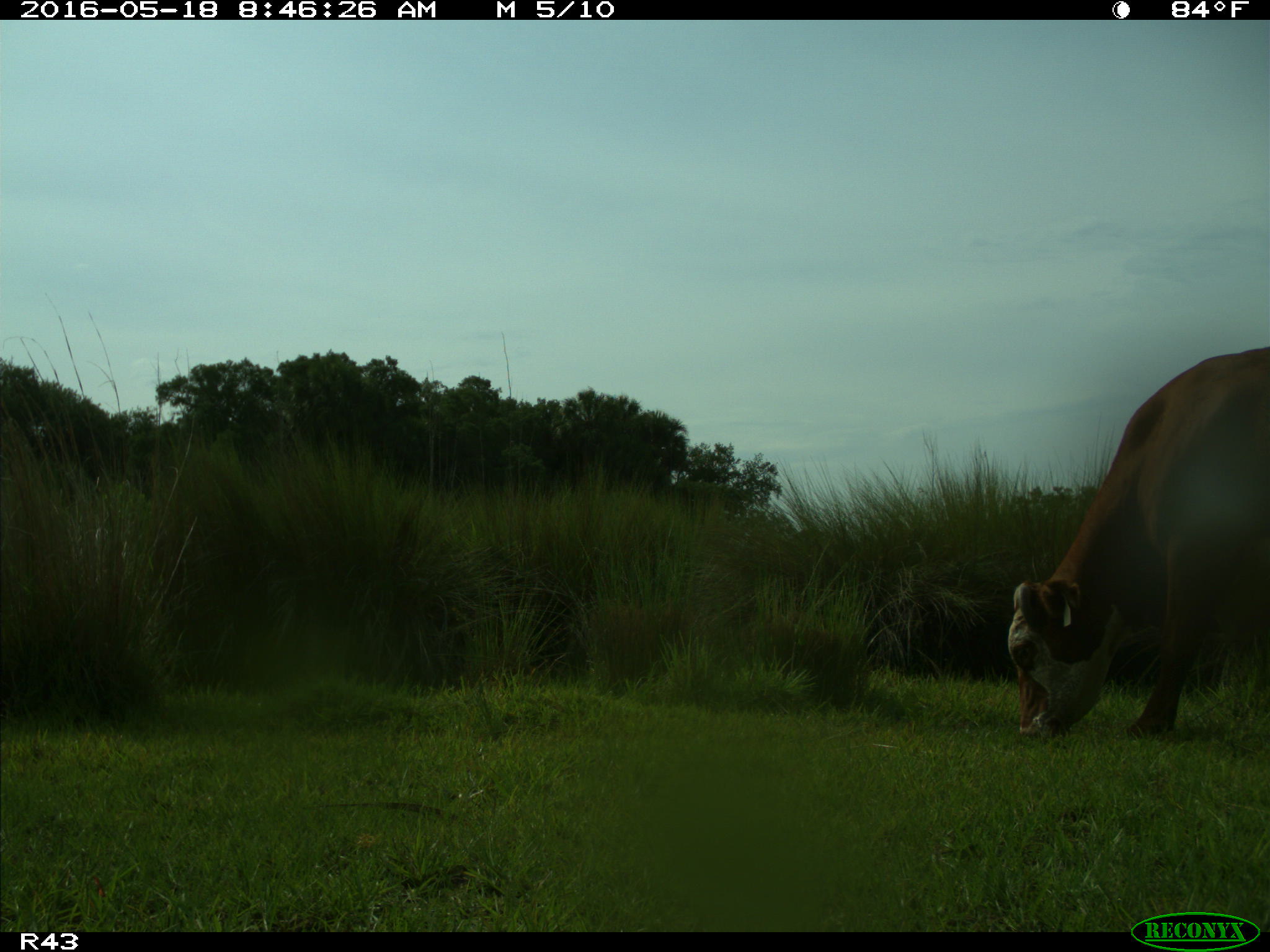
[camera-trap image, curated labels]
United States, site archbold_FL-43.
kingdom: Animalia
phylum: Chordata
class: Mammalia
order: Artiodactyla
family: Bovidae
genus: Bos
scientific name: Bos taurus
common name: domestic cow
Bos taurus (domestic cow).